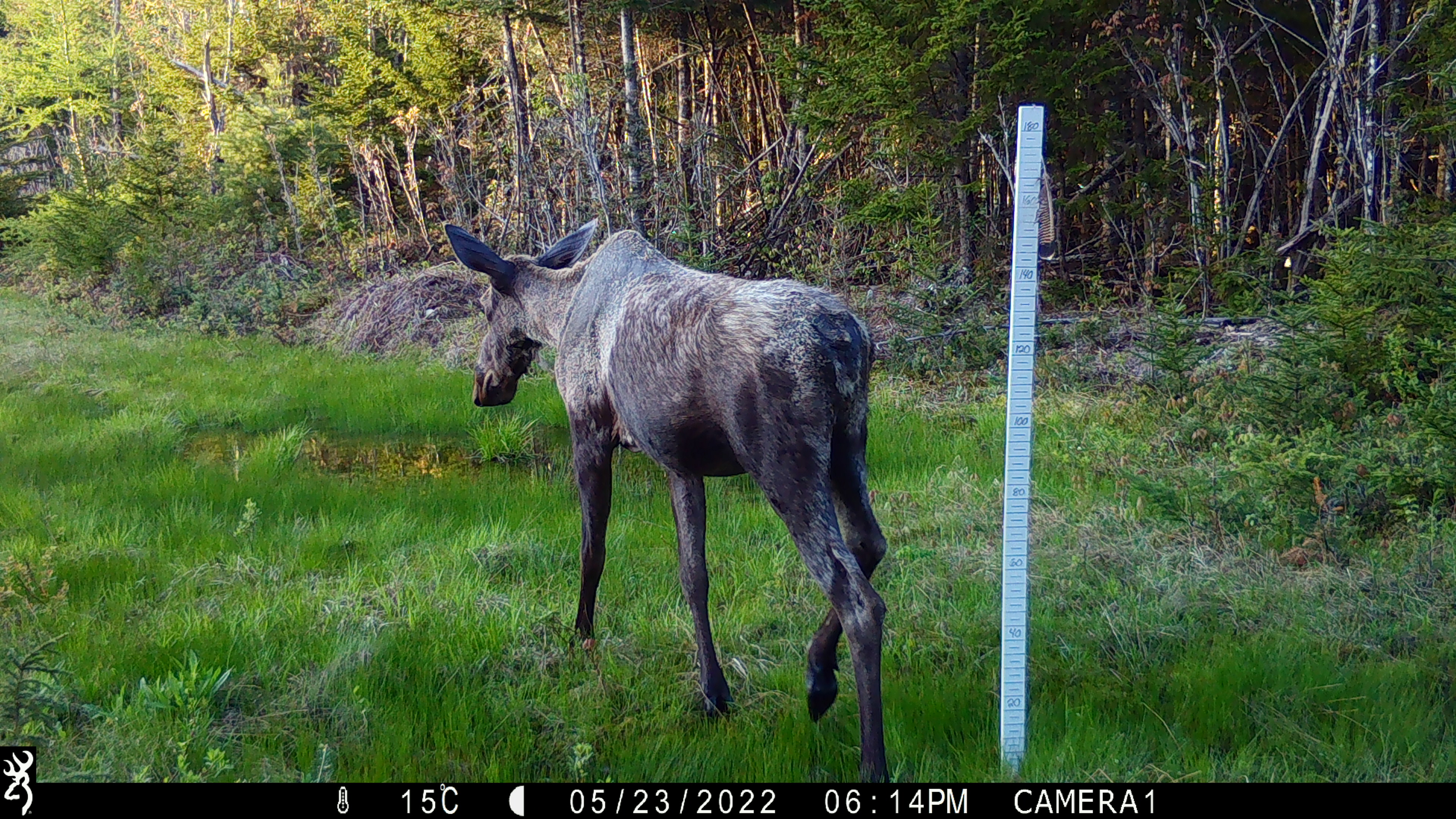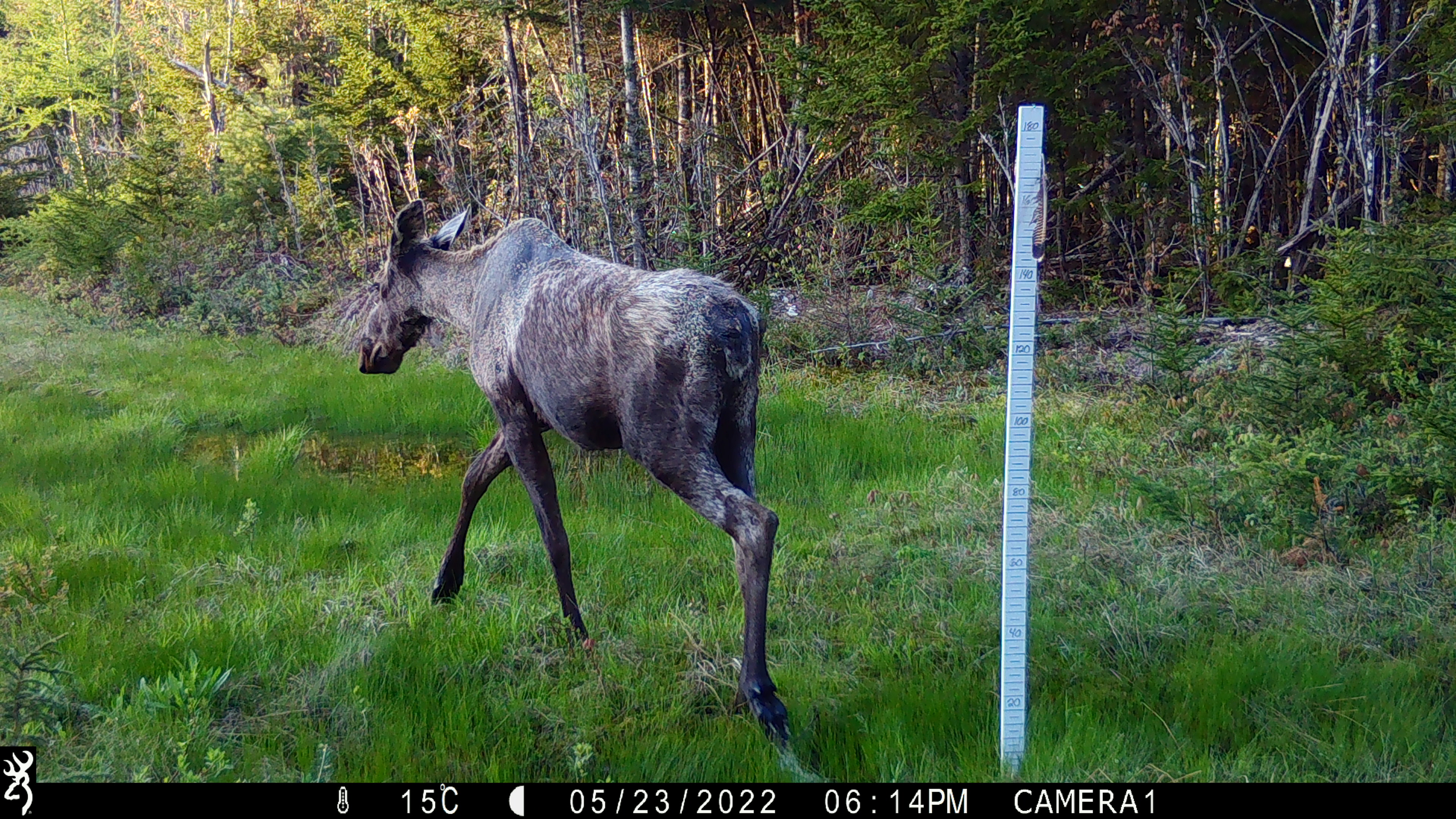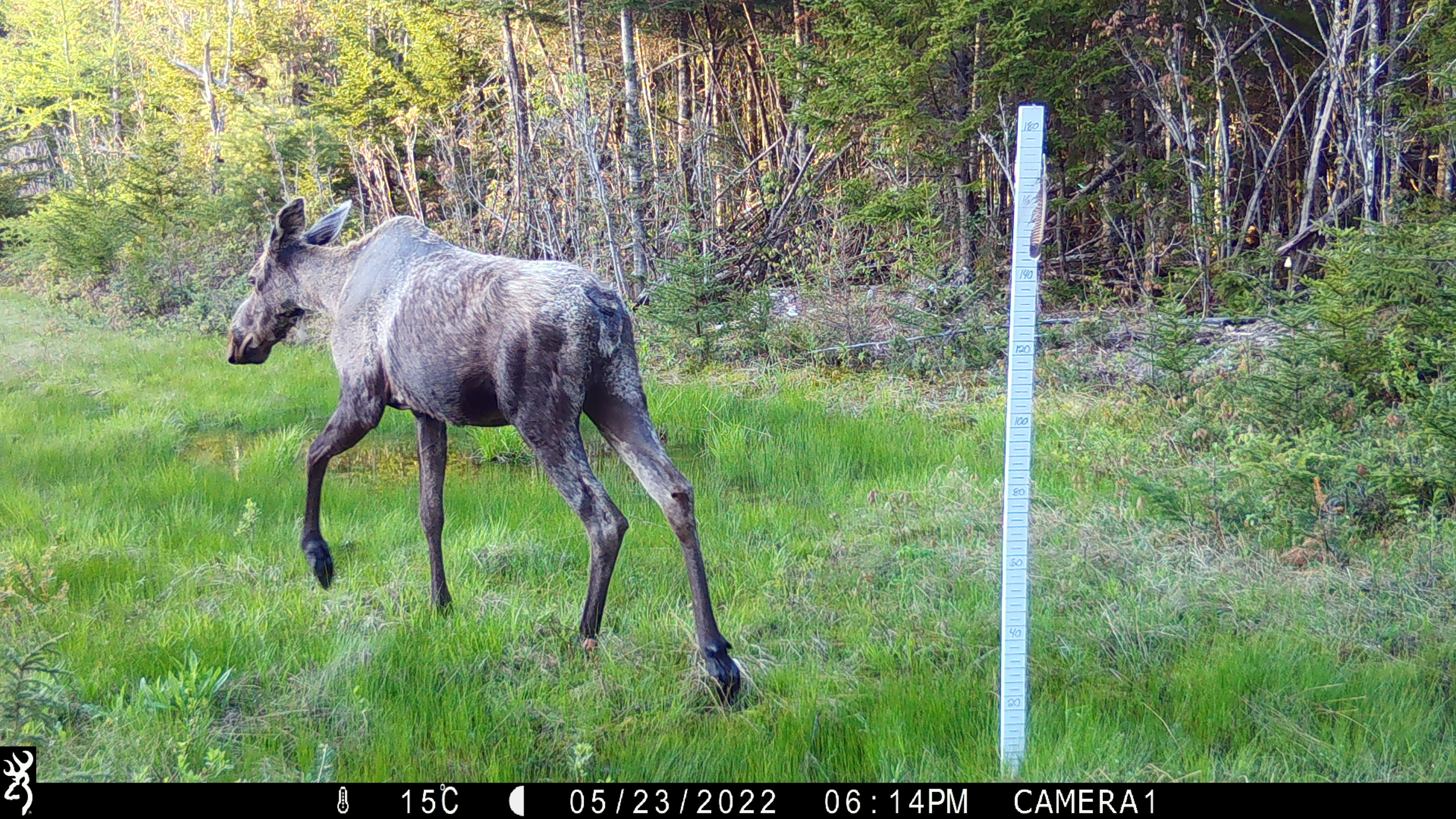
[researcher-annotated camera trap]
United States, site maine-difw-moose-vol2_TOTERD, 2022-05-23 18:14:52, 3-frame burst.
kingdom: Animalia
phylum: Chordata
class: Mammalia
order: Artiodactyla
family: Cervidae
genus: Alces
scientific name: Alces alces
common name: moose